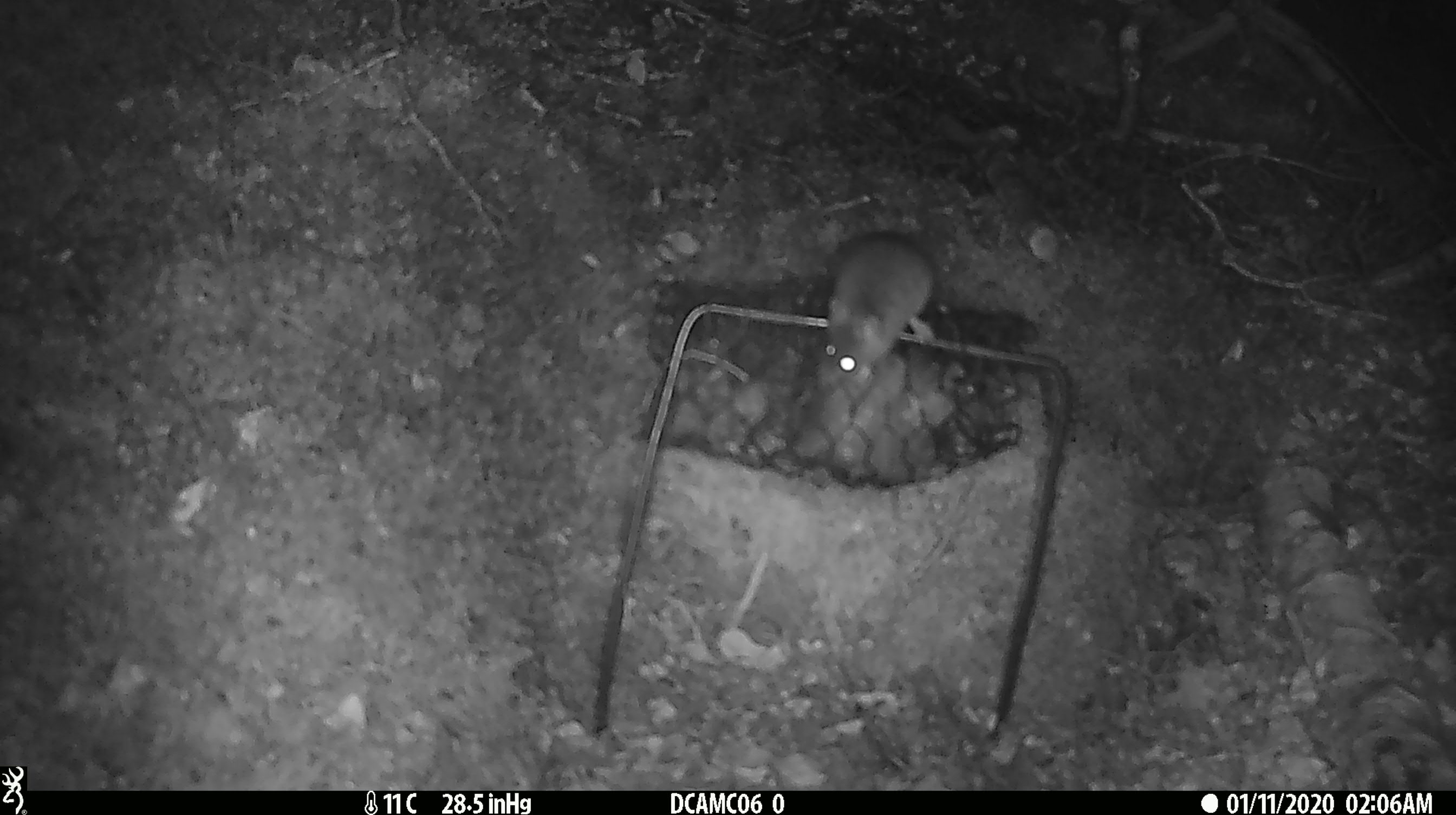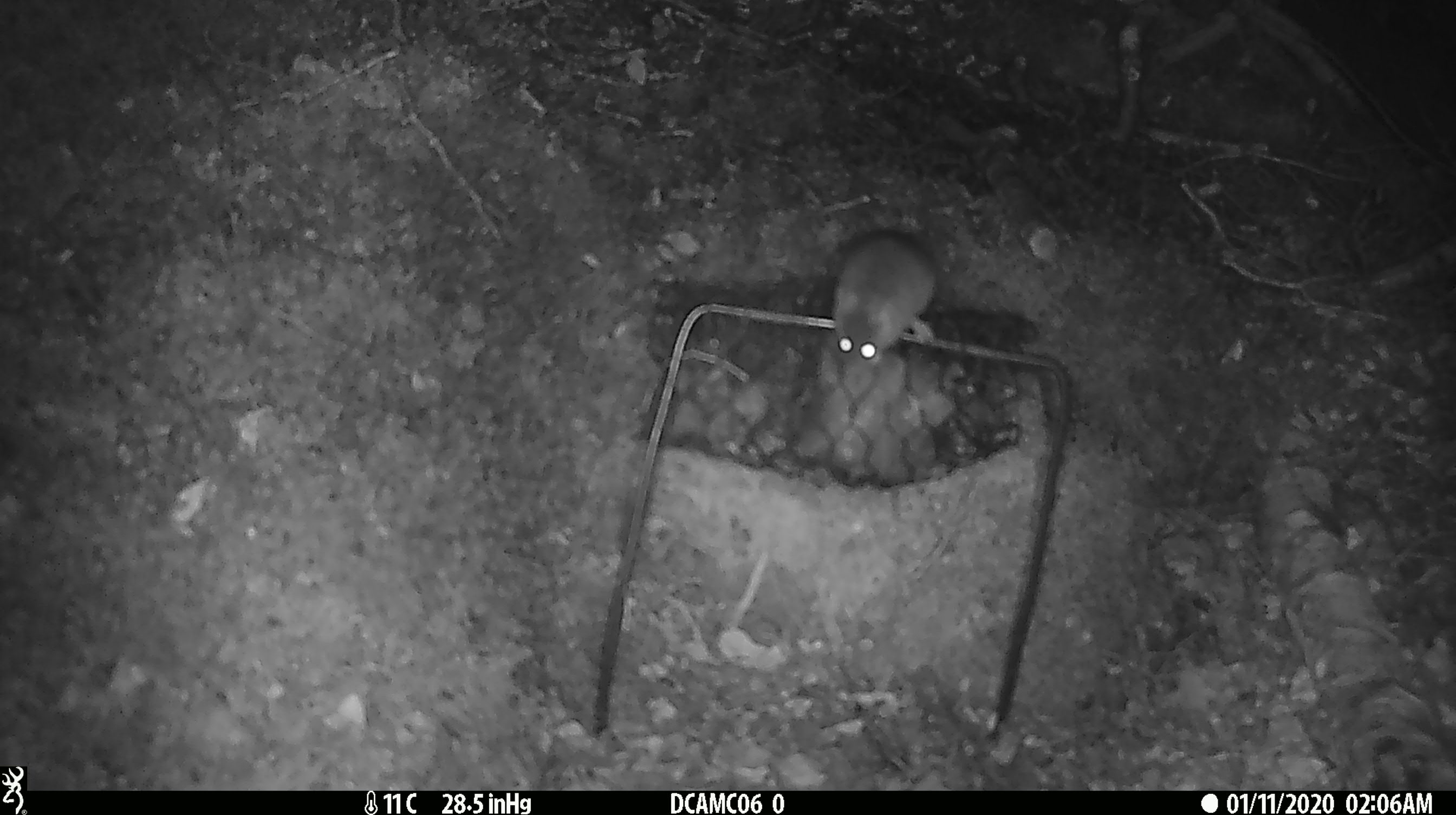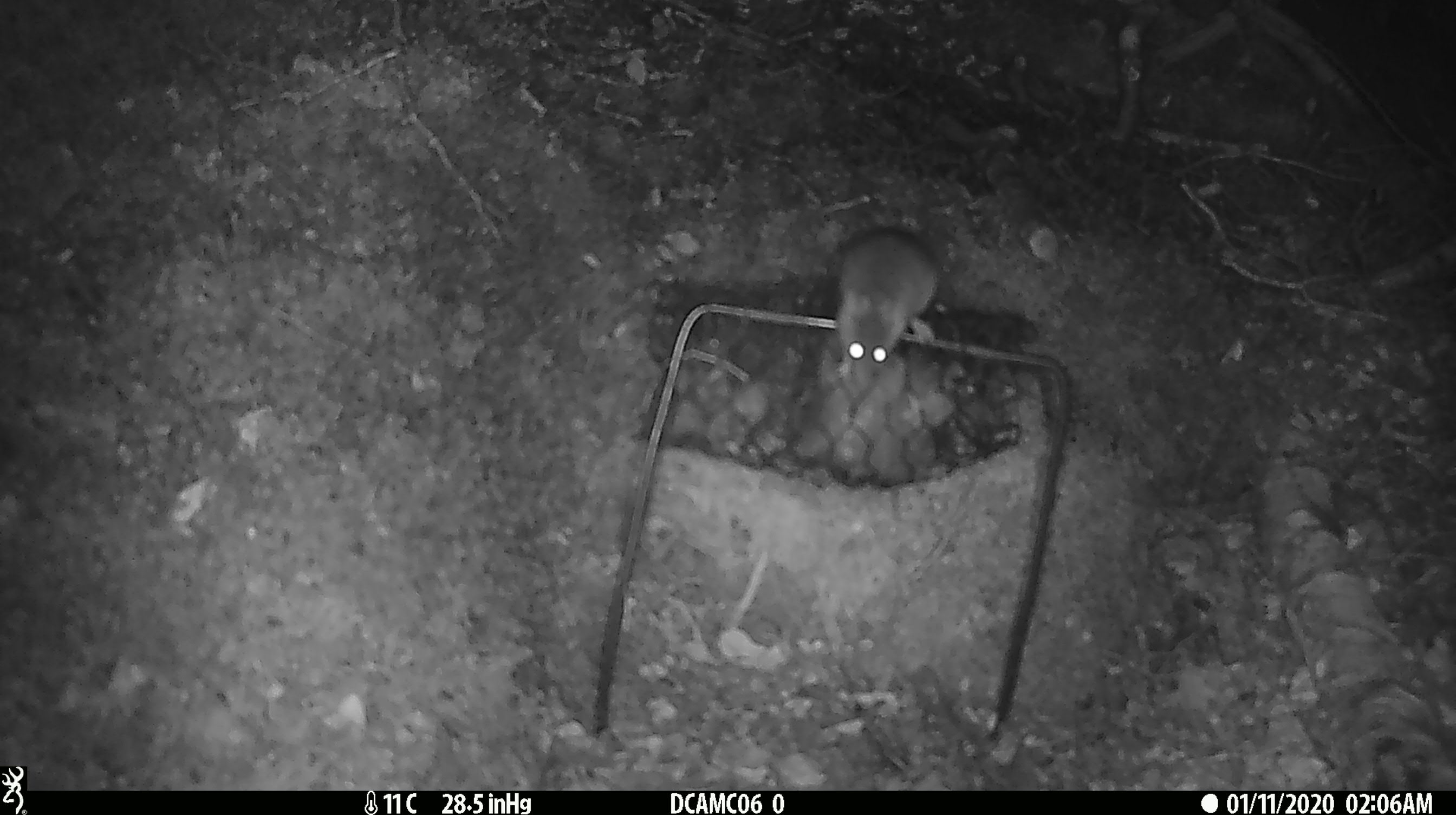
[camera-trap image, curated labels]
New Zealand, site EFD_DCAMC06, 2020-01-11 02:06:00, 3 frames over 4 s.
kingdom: Animalia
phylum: Chordata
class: Mammalia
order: Rodentia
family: Muridae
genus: Mus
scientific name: Mus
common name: mouse